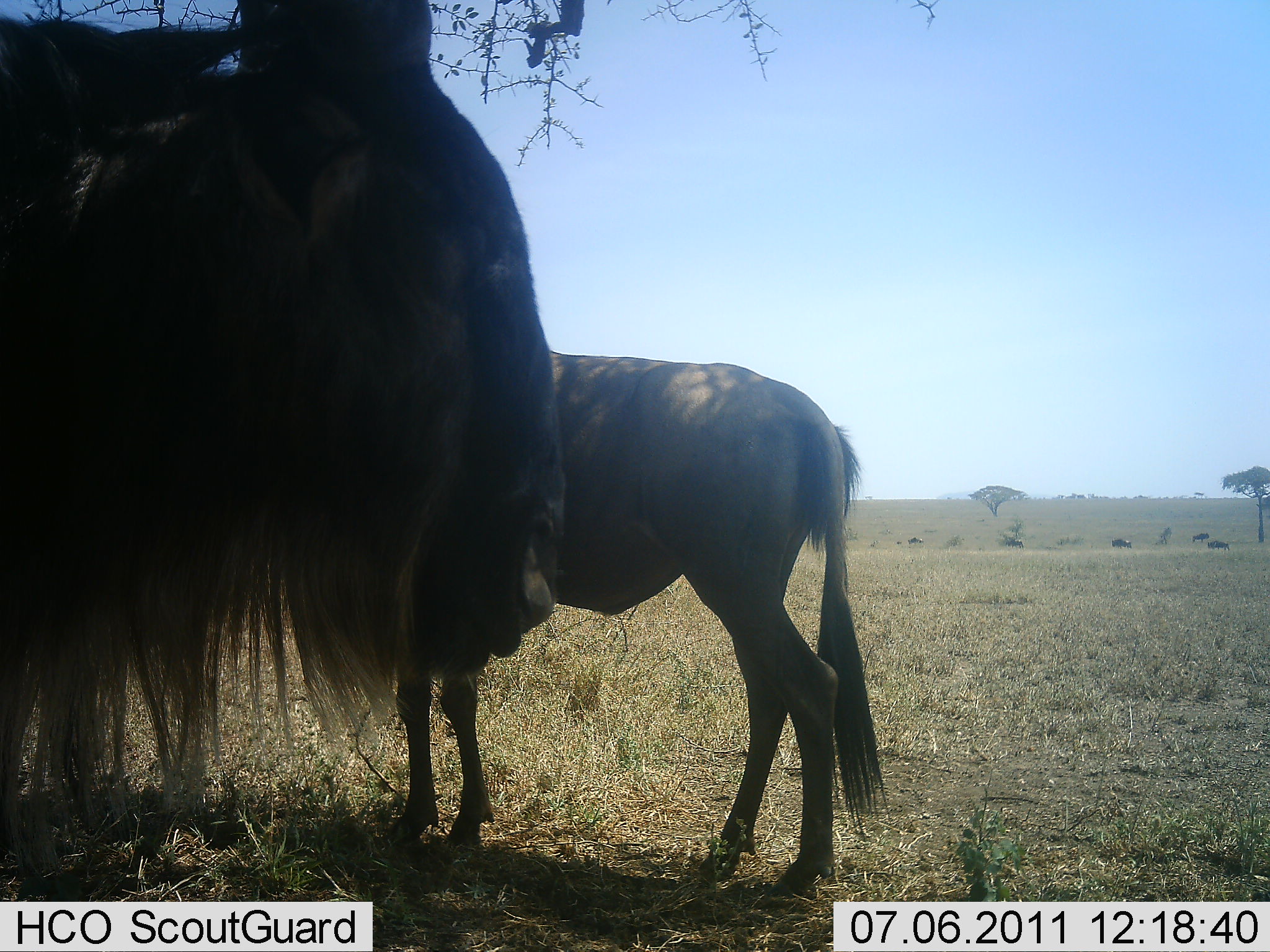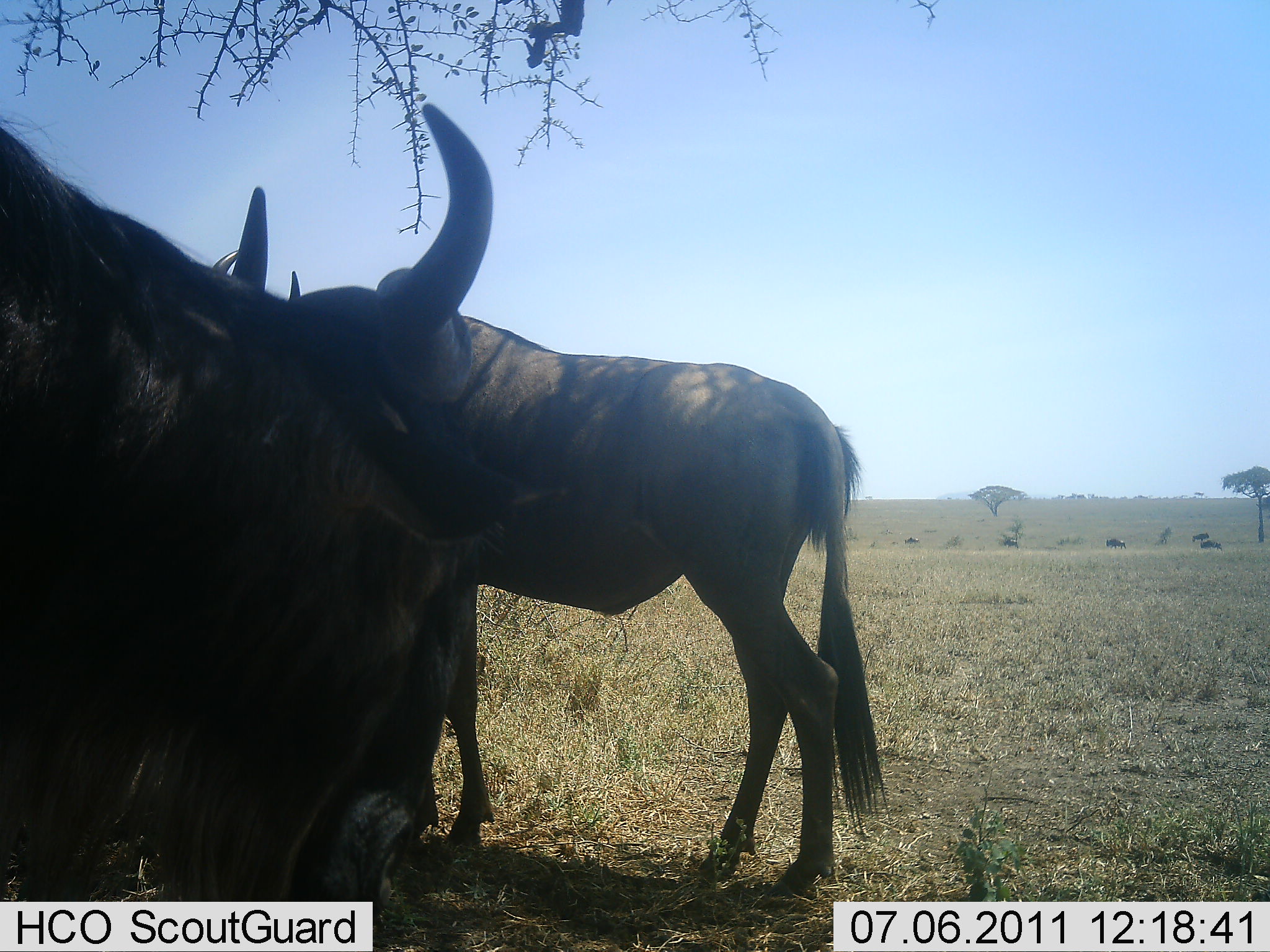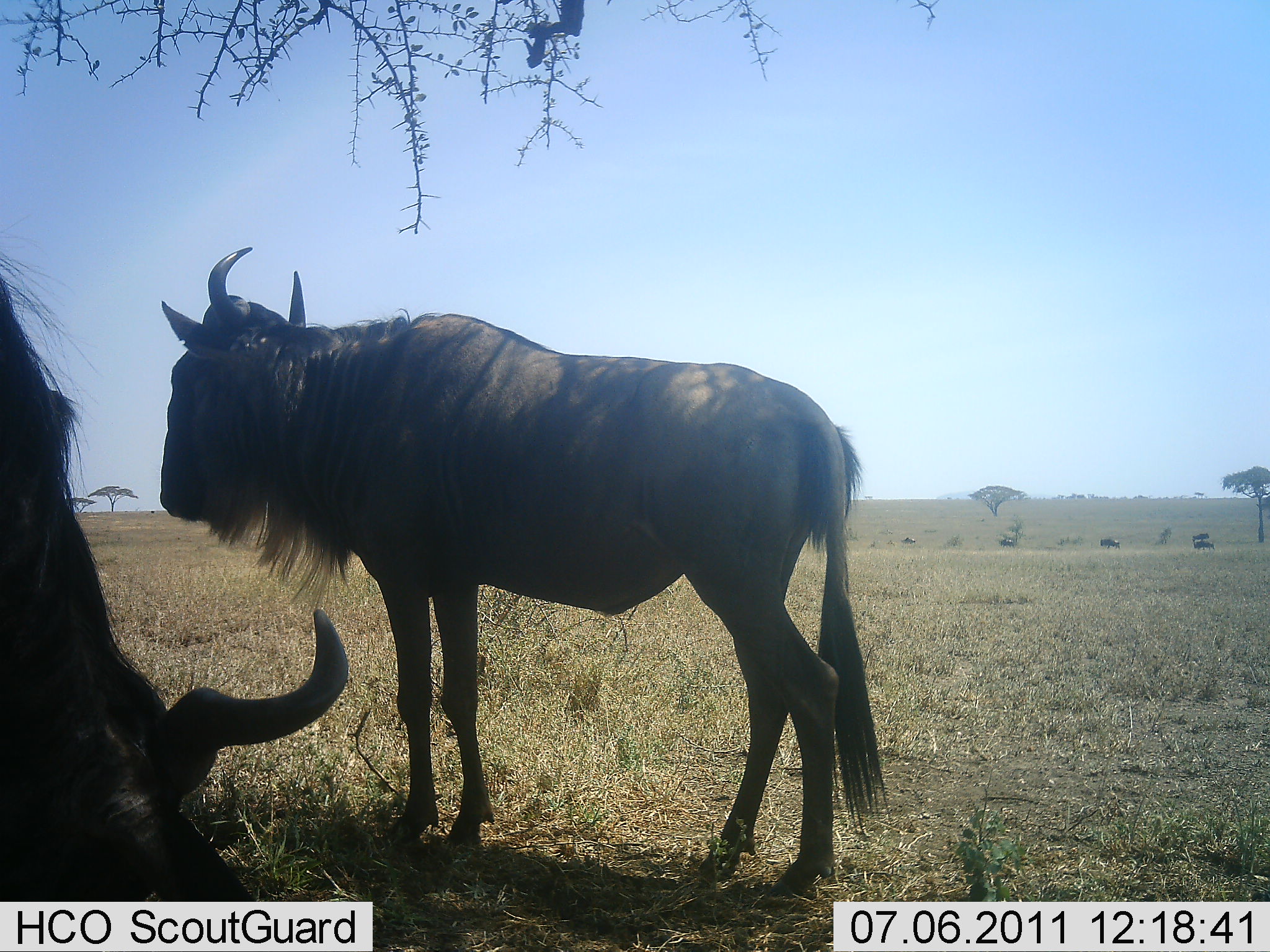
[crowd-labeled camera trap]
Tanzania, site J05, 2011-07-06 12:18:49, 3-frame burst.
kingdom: Animalia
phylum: Chordata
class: Mammalia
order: Artiodactyla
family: Bovidae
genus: Connochaetes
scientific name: Connochaetes taurinus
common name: blue wildebeest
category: wildebeest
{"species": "wildebeest (blue wildebeest) (Connochaetes taurinus)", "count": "2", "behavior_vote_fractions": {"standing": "100%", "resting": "17%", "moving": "33%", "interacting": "8%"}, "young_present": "0%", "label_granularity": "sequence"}